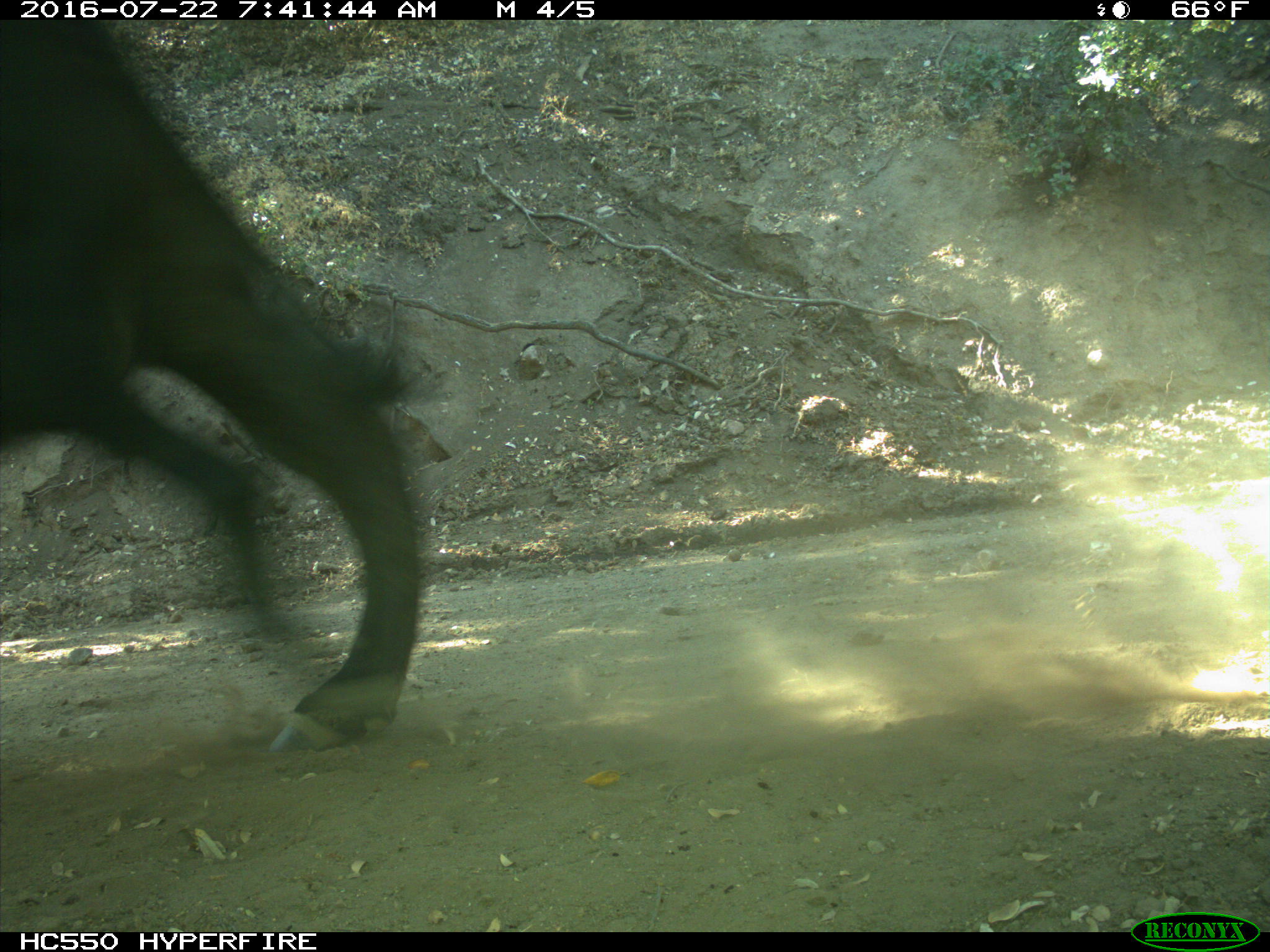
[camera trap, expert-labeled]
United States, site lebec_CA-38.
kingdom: Animalia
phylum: Chordata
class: Mammalia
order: Artiodactyla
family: Bovidae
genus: Bos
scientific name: Bos taurus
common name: domestic cow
Bos taurus (domestic cow).